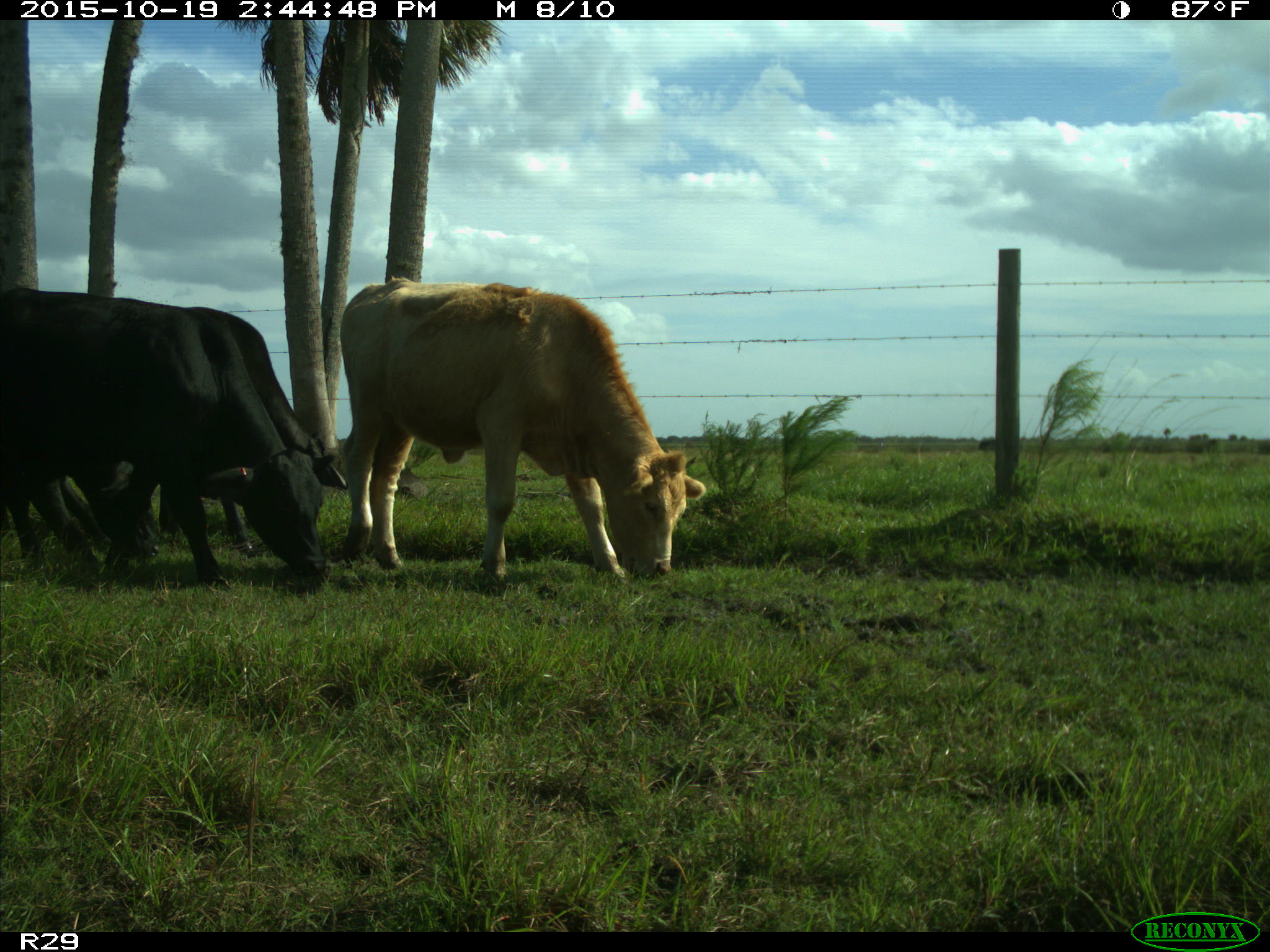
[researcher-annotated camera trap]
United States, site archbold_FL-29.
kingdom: Animalia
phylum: Chordata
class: Mammalia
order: Artiodactyla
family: Bovidae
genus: Bos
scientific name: Bos taurus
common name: domestic cow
Bos taurus (domestic cow).